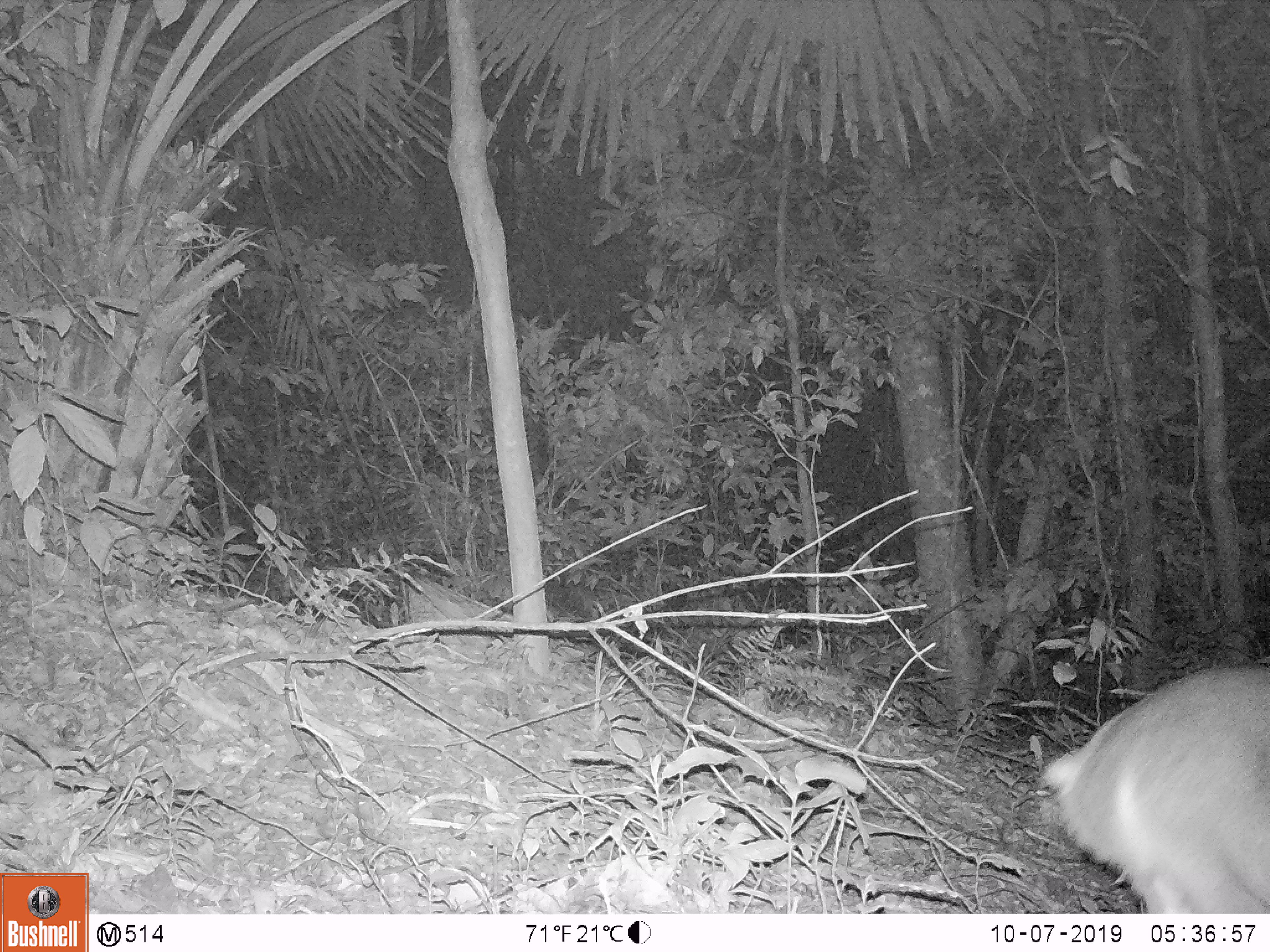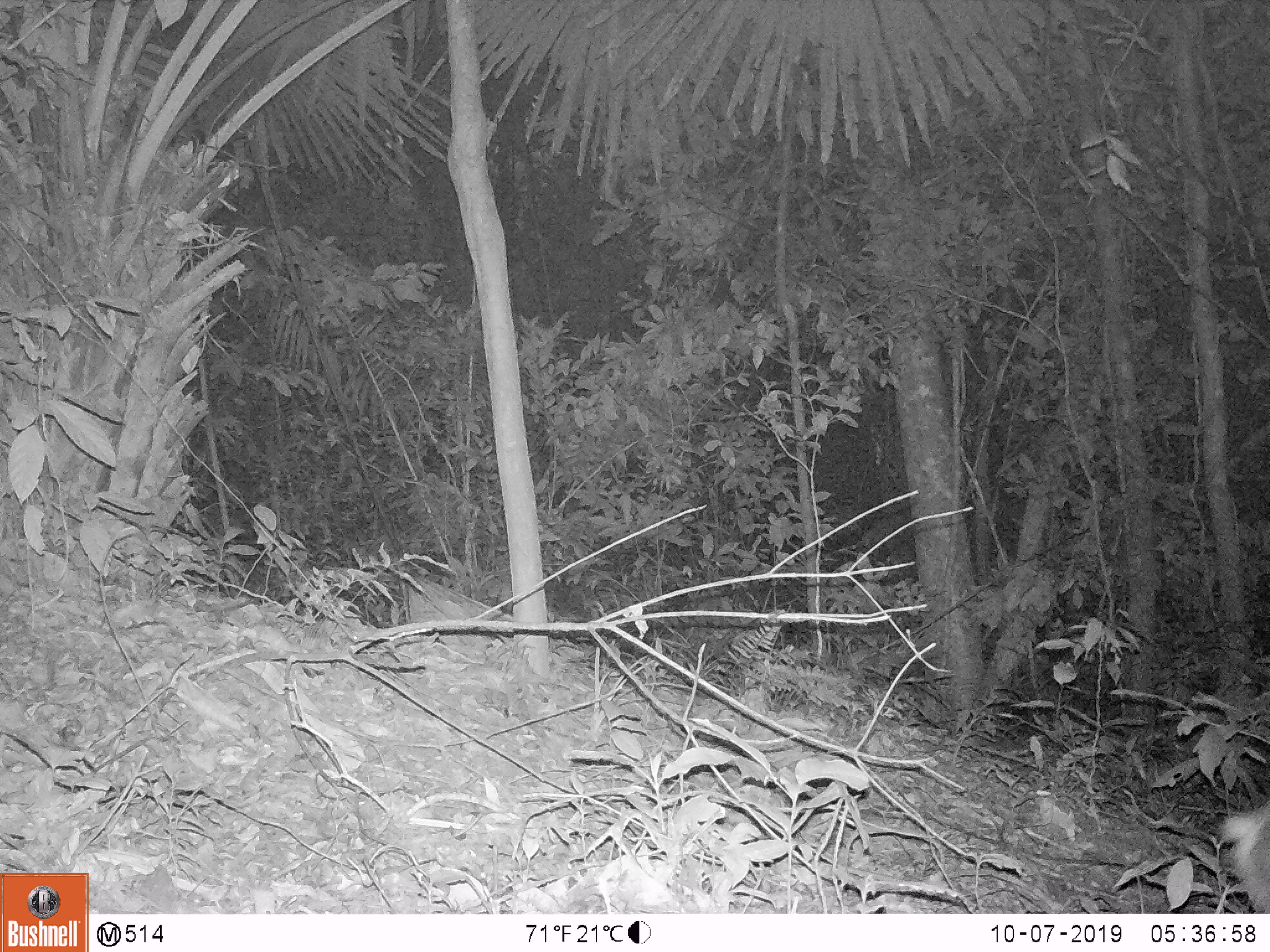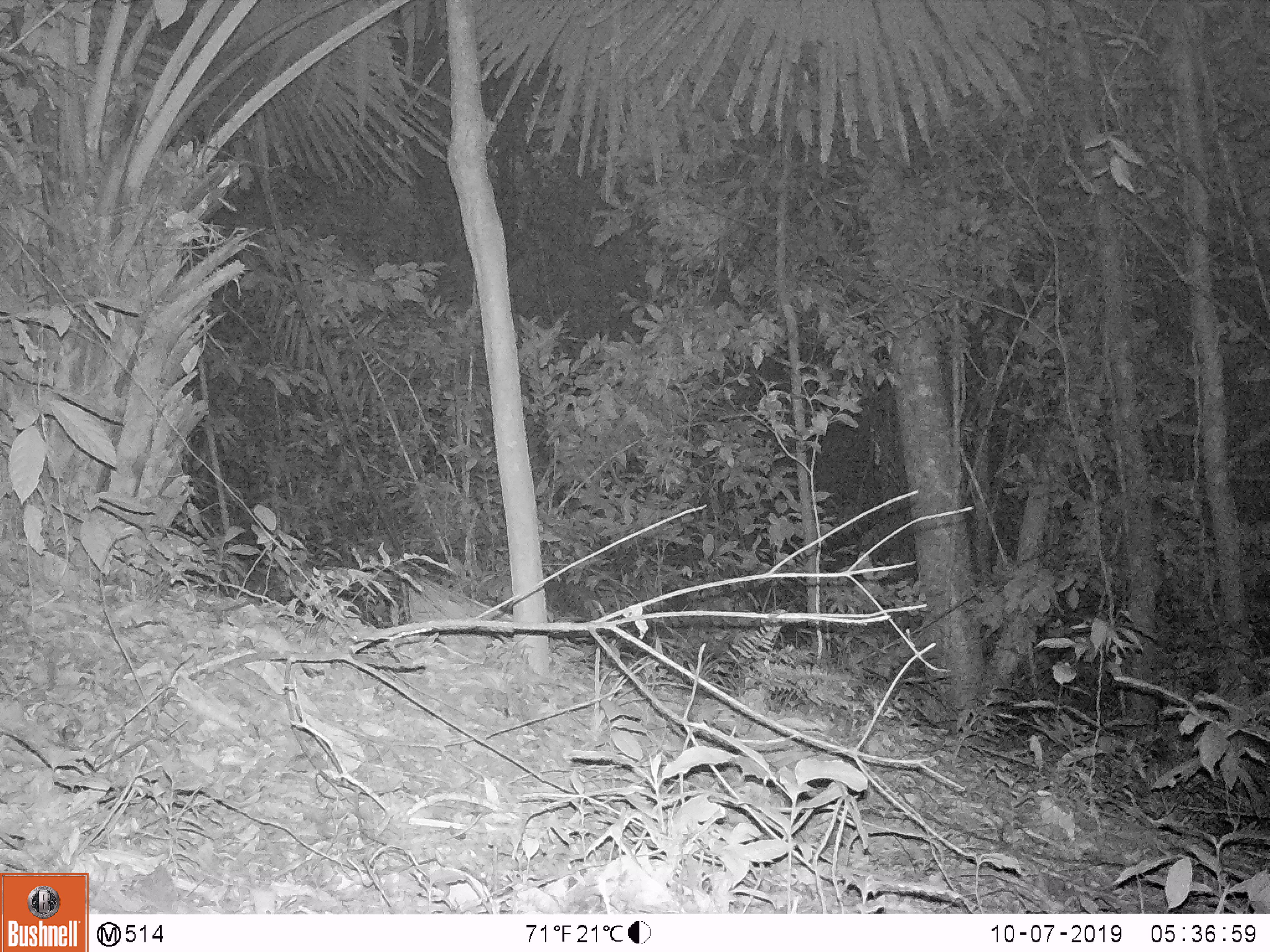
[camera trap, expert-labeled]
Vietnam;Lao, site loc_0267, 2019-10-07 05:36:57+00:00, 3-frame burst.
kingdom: Animalia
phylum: Chordata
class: Mammalia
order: Artiodactyla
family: Cervidae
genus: Muntiacus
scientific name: Muntiacus vuquangensis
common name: large-antlered muntjac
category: large antlered muntjac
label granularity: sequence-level